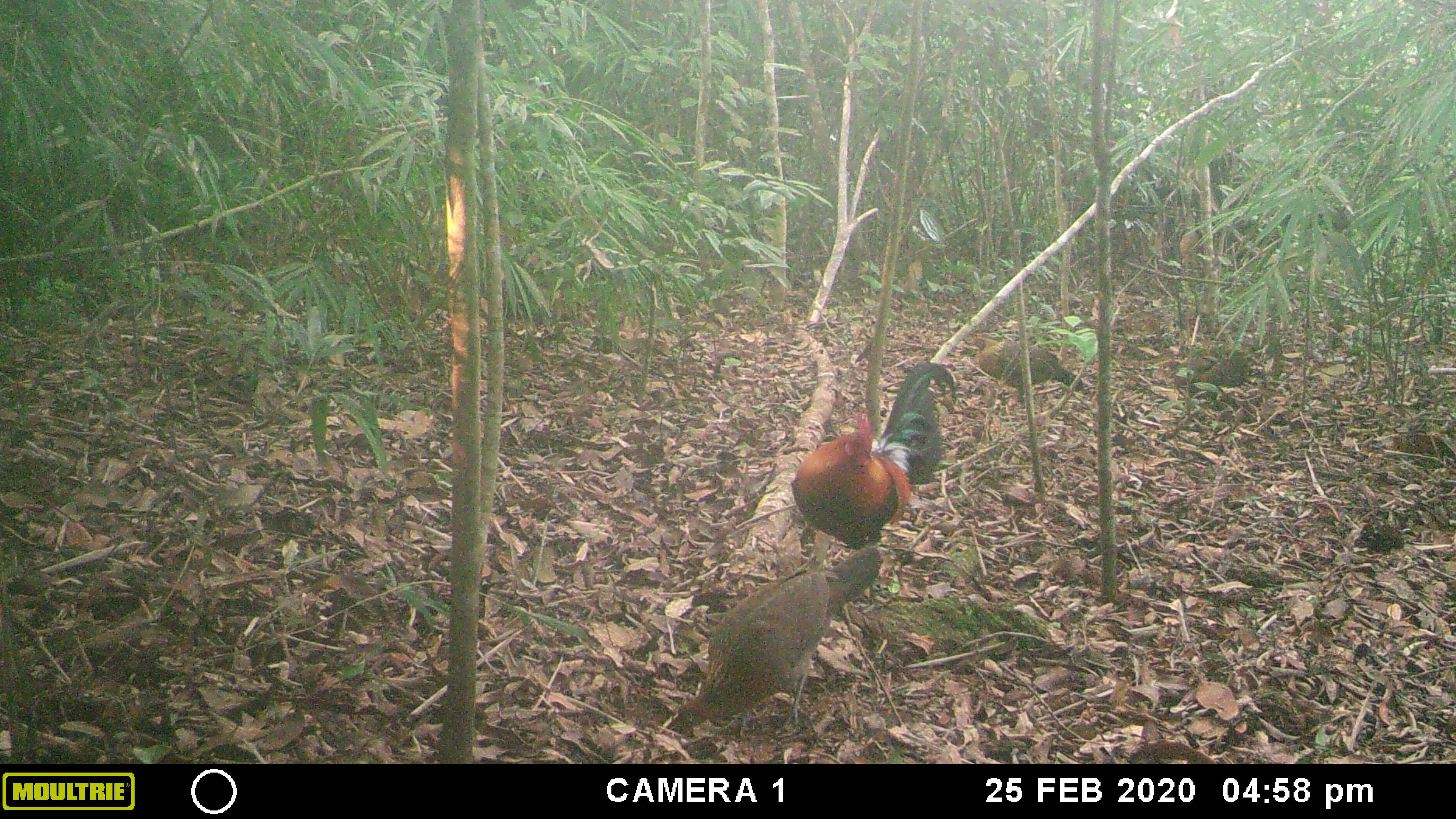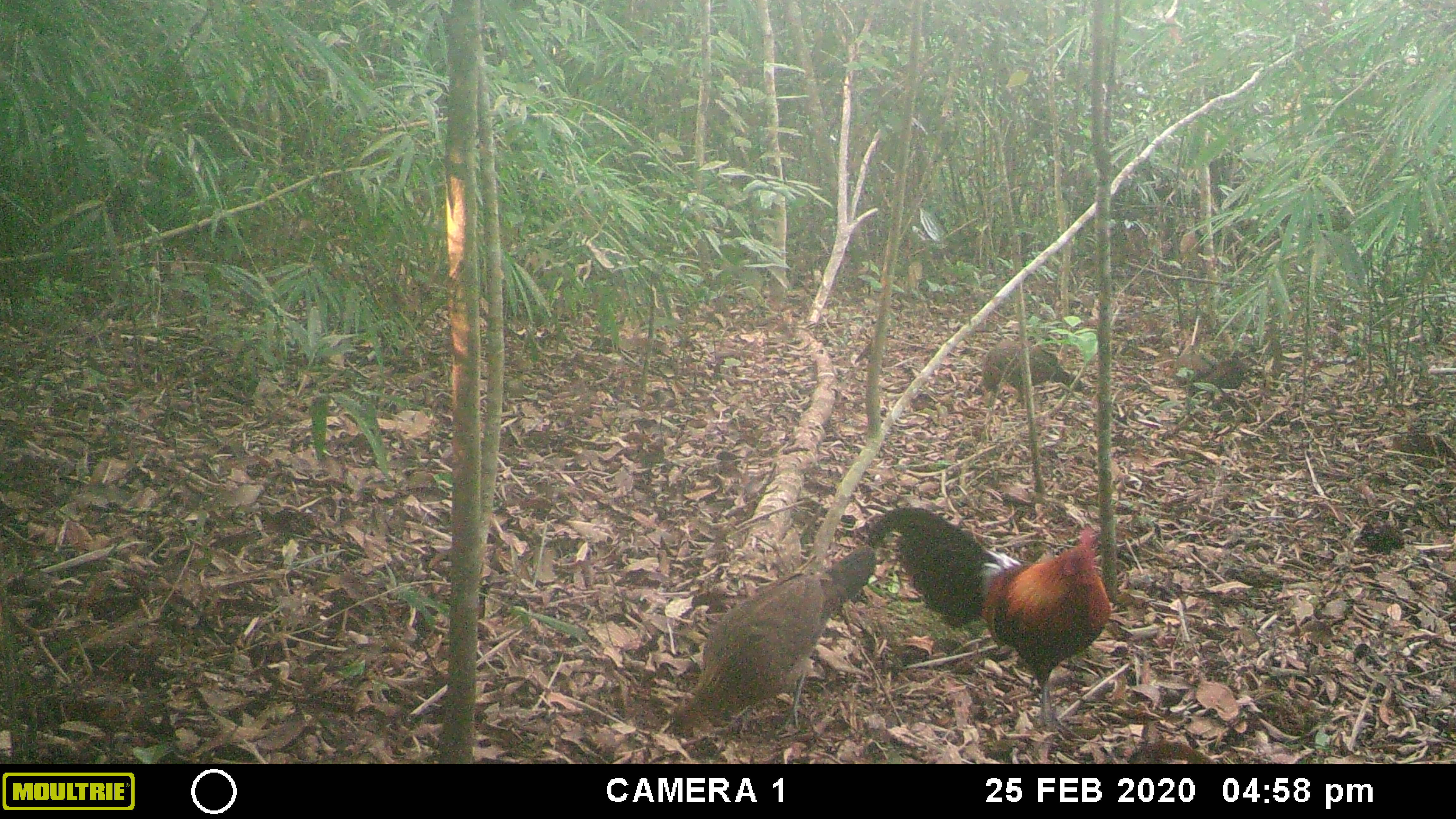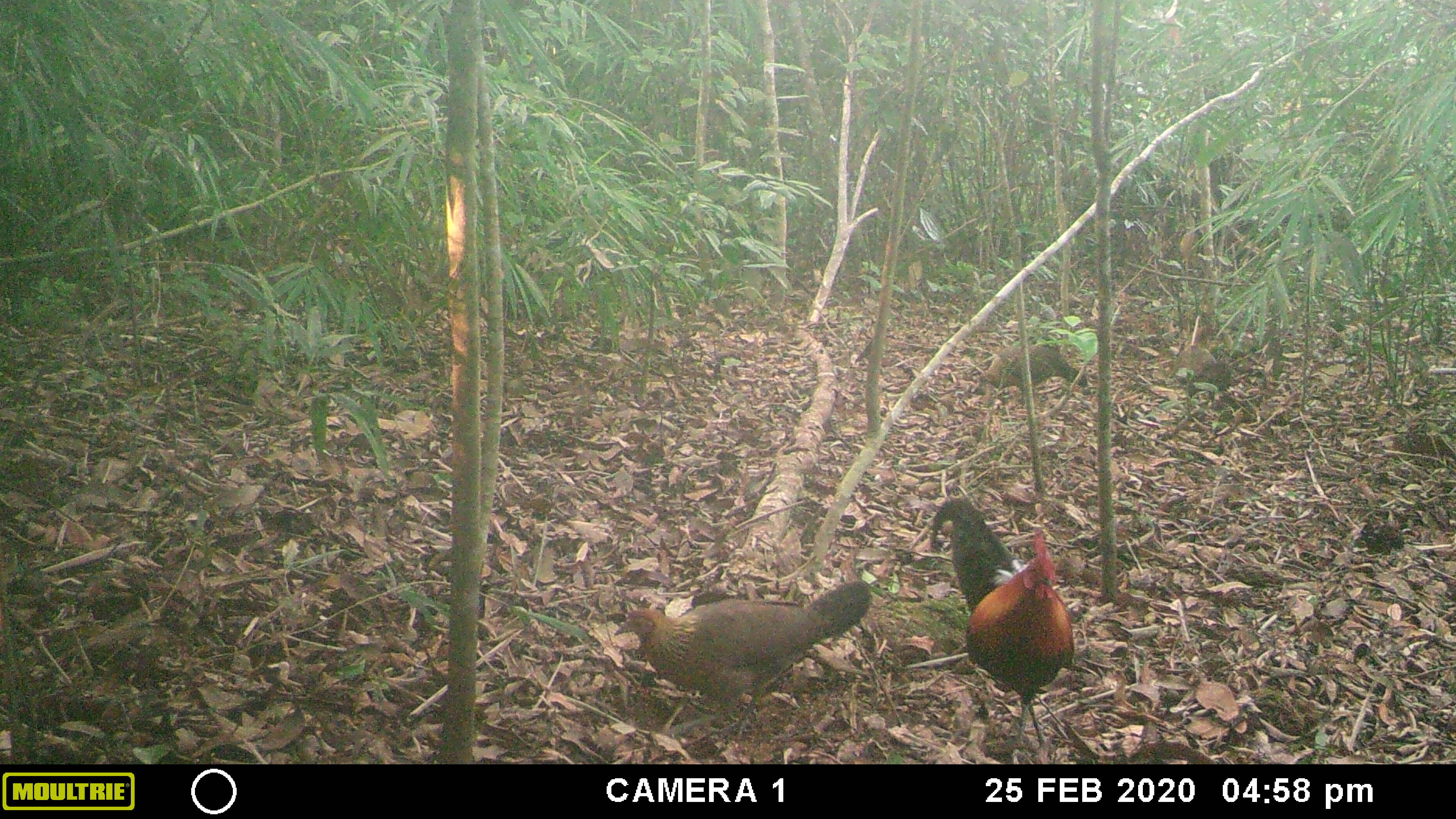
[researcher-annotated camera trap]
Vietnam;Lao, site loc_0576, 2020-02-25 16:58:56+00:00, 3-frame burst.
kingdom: Animalia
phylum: Chordata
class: Aves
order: Galliformes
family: Phasianidae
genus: Gallus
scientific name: Gallus gallus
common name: red junglefowl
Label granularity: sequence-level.